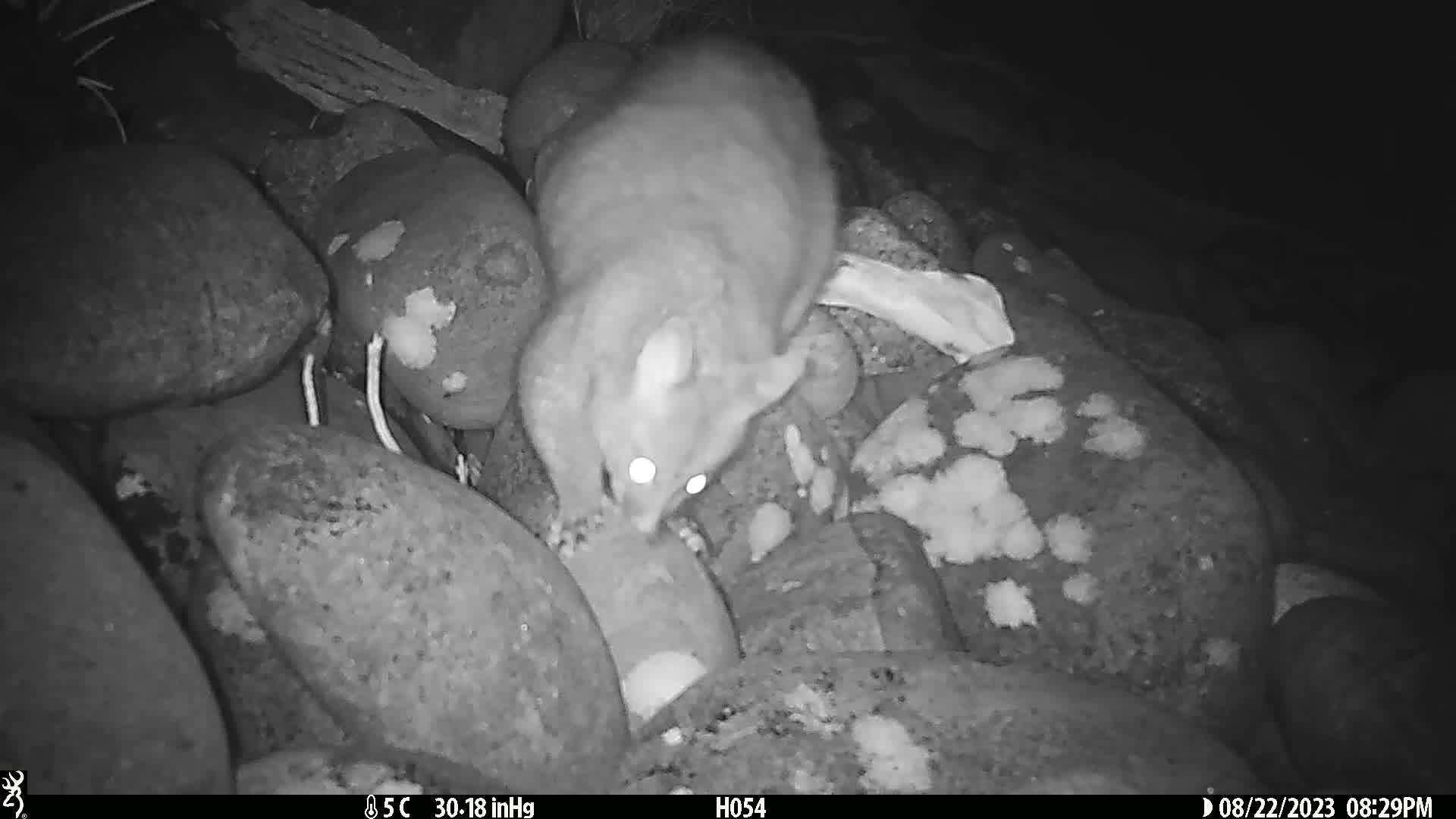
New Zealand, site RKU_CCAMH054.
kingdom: Animalia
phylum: Chordata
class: Mammalia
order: Diprotodontia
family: Phalangeridae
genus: Trichosurus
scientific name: Trichosurus vulpecula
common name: common brushtail possum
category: possum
Possum (common brushtail possum) (Trichosurus vulpecula).